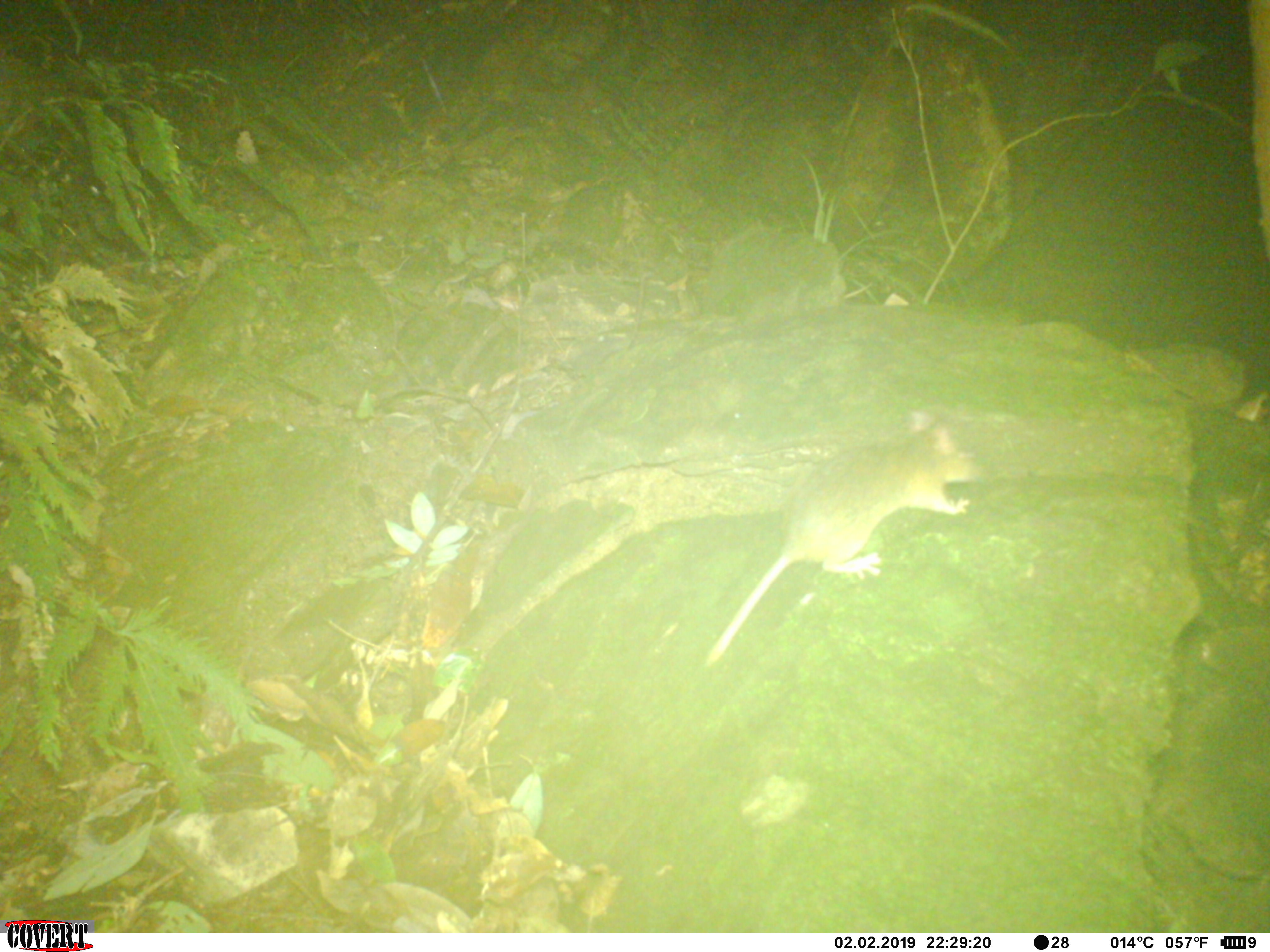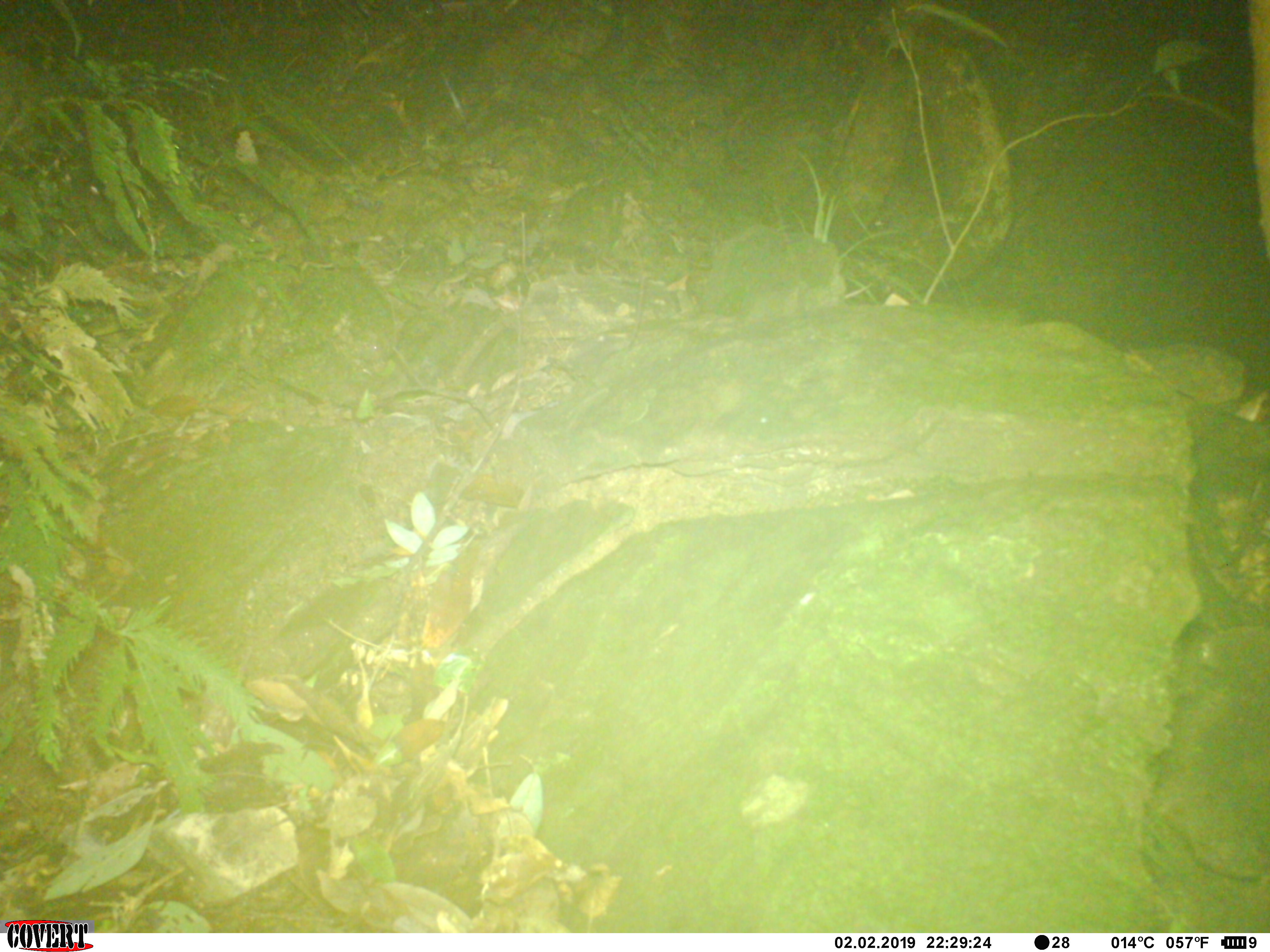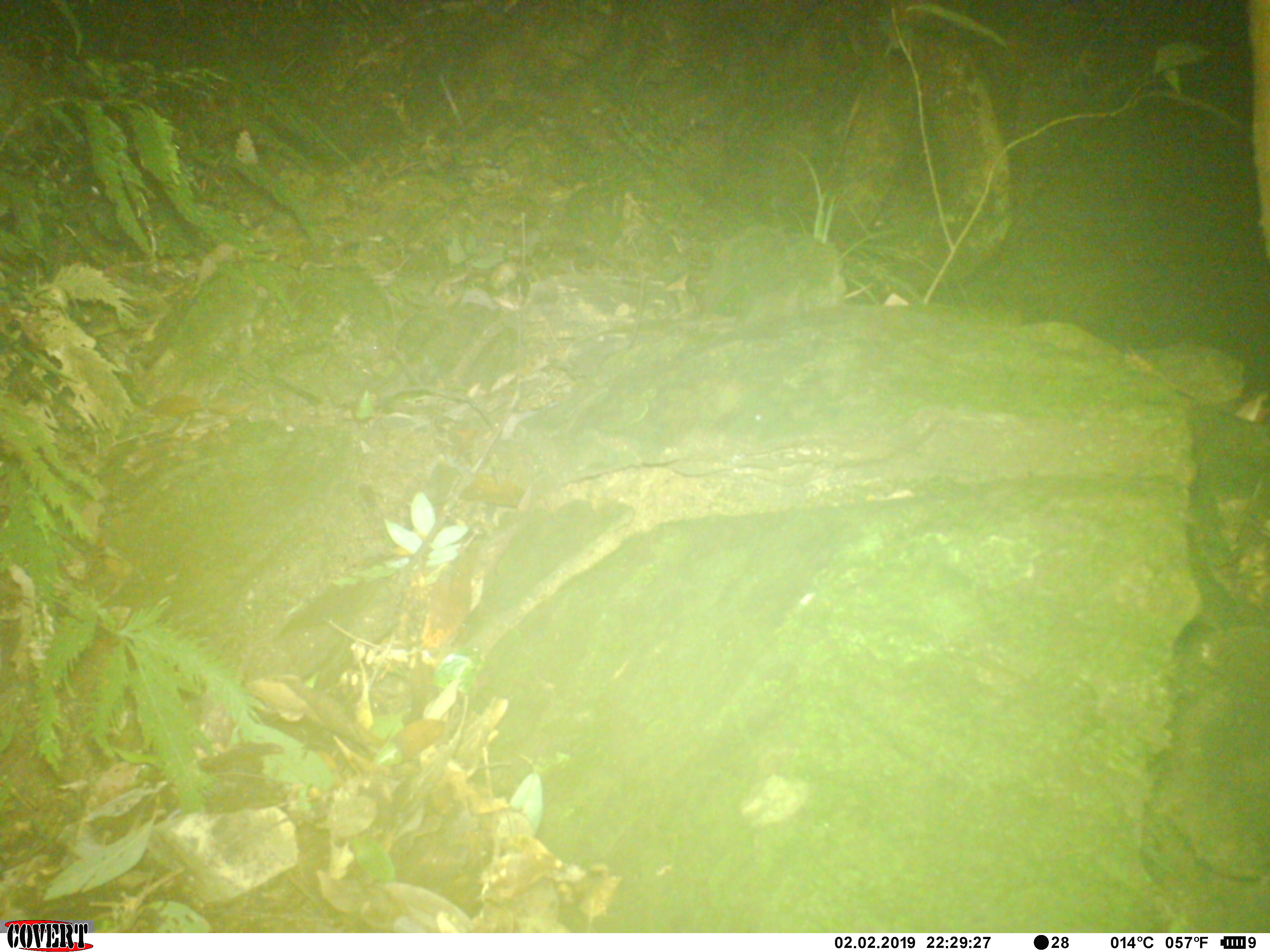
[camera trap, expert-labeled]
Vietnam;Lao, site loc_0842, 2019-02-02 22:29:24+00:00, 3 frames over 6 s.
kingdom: Animalia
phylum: Chordata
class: Mammalia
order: Rodentia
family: Muridae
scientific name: Muridae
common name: old-world mice and rats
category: unidentified murid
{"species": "unidentified murid (old-world mice and rats) (Muridae)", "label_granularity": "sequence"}